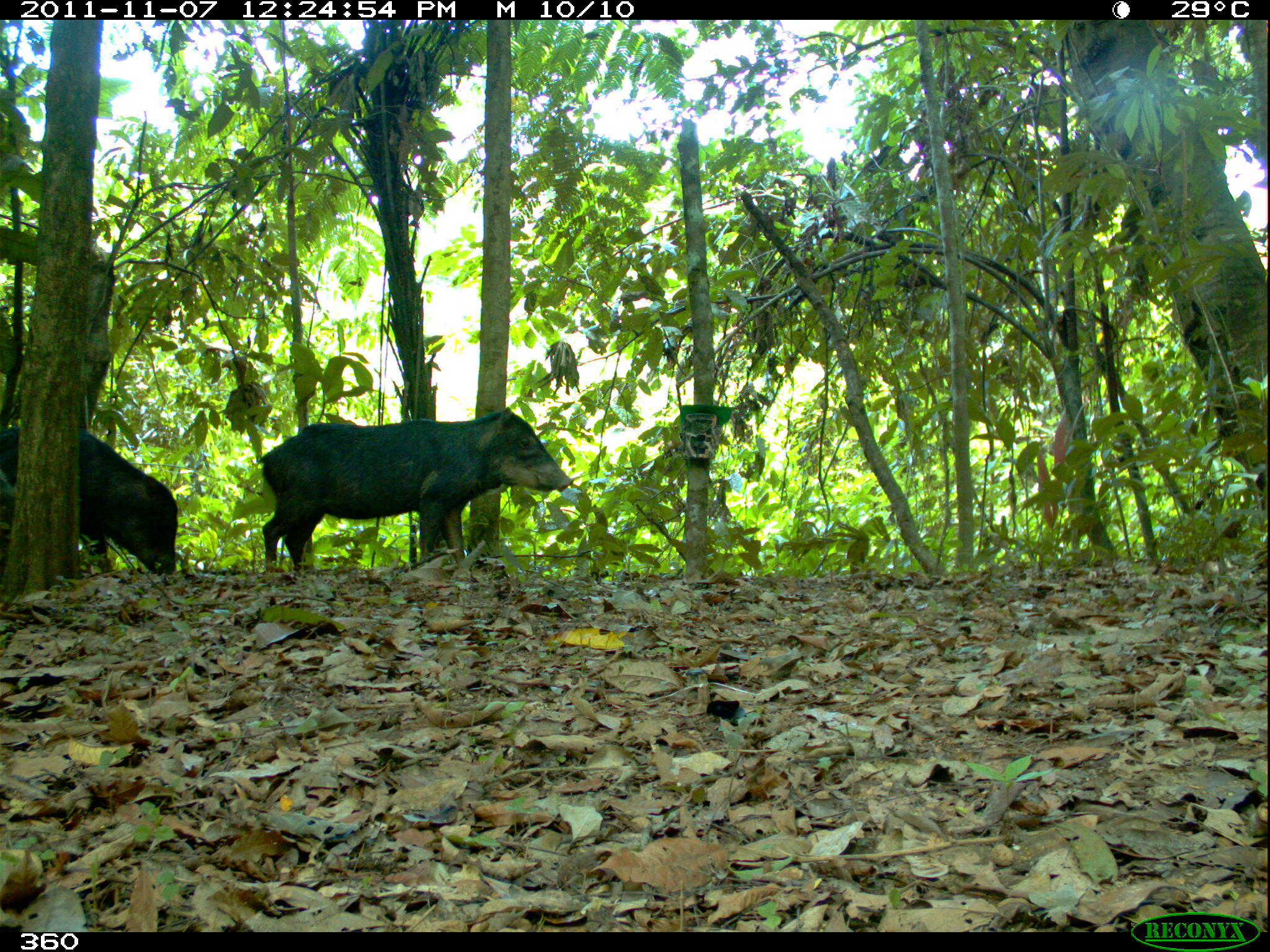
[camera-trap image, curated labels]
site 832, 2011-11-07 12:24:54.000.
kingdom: Animalia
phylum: Chordata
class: Mammalia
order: Artiodactyla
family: Tayassuidae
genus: Tayassu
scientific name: Tayassu pecari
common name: white-lipped peccary